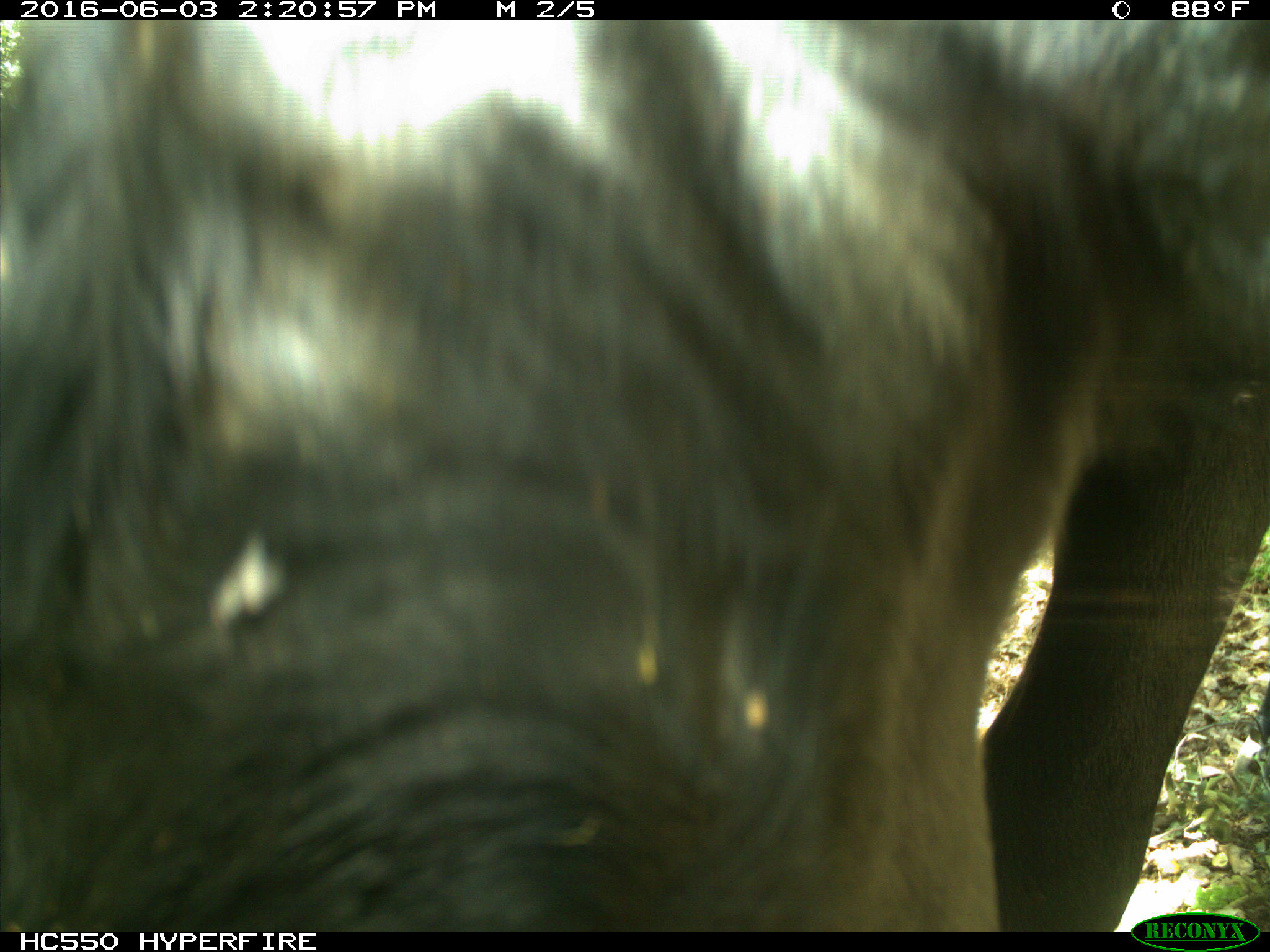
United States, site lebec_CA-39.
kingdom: Animalia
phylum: Chordata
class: Mammalia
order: Artiodactyla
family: Bovidae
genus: Bos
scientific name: Bos taurus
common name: domestic cow